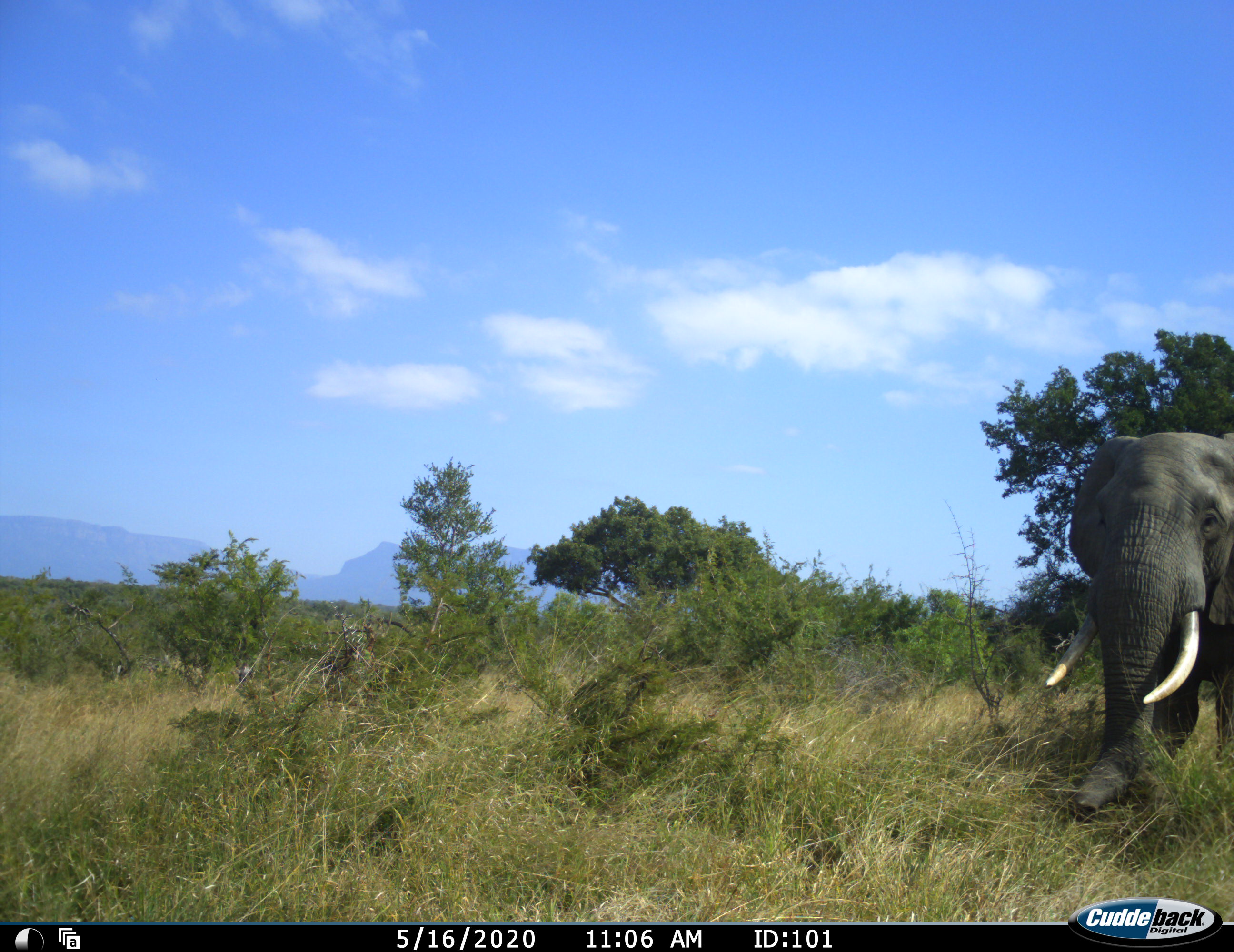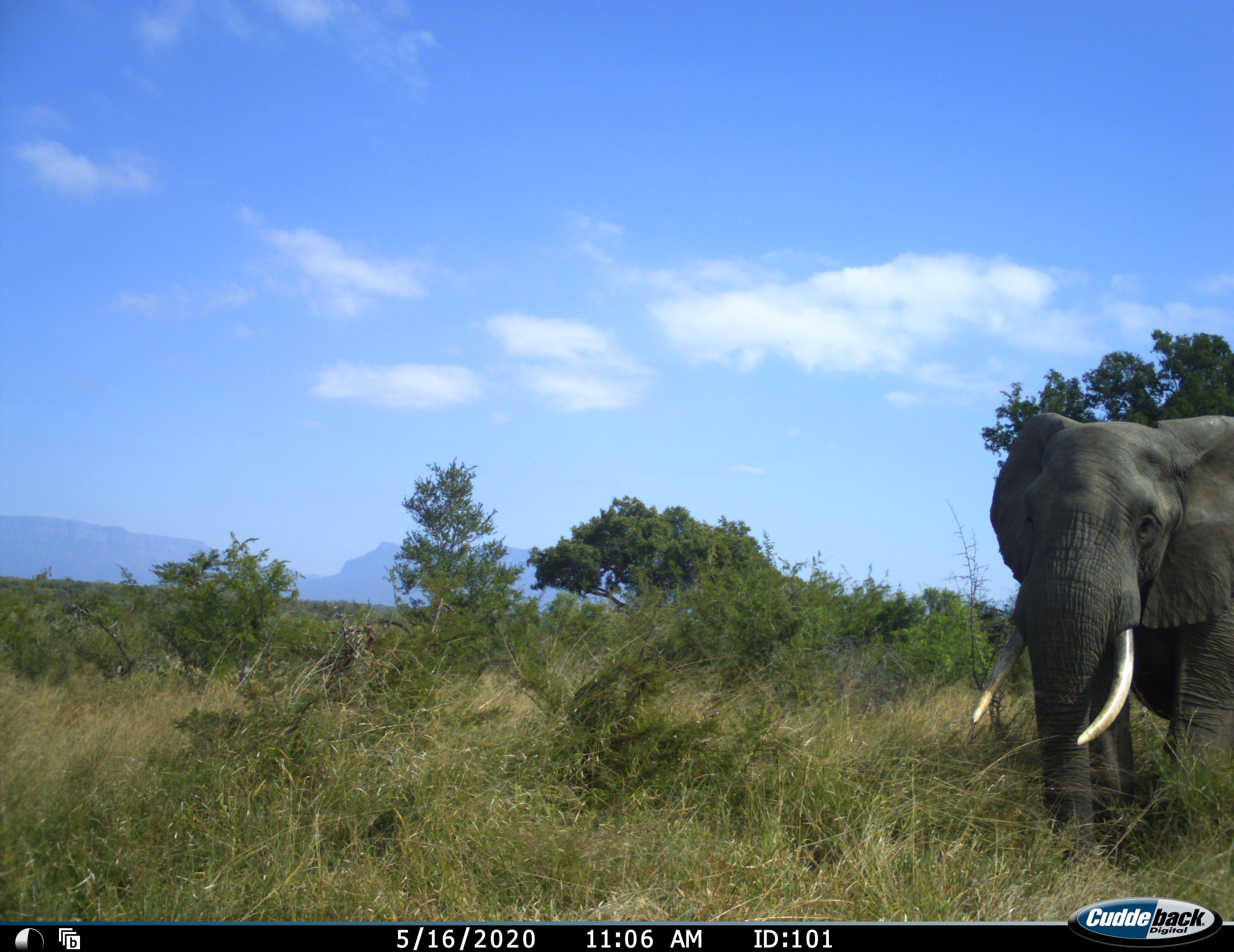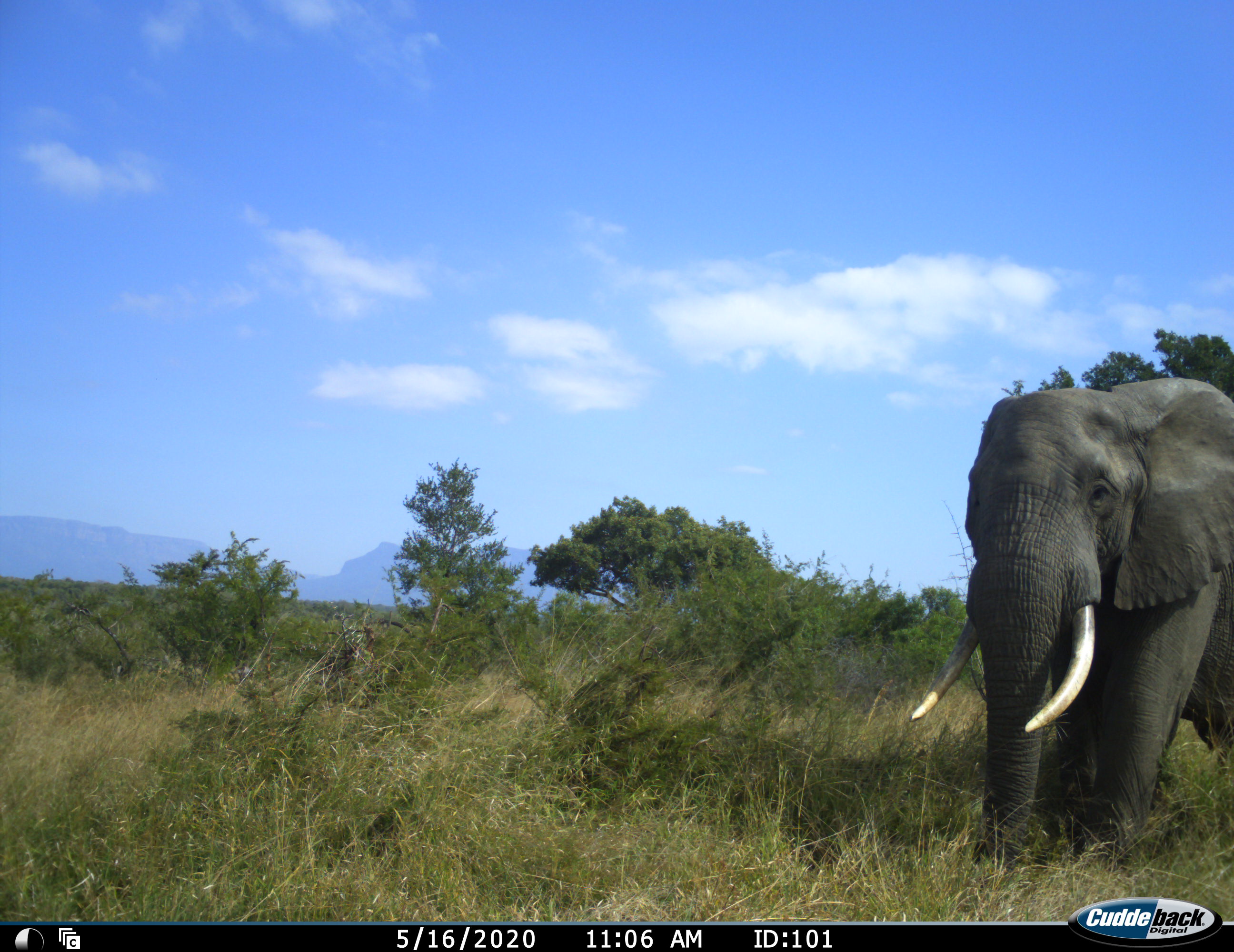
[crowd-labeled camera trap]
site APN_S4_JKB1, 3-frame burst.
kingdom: Animalia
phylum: Chordata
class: Mammalia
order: Proboscidea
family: Elephantidae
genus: Loxodonta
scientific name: Loxodonta africana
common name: african bush elephant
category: elephant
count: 1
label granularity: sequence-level